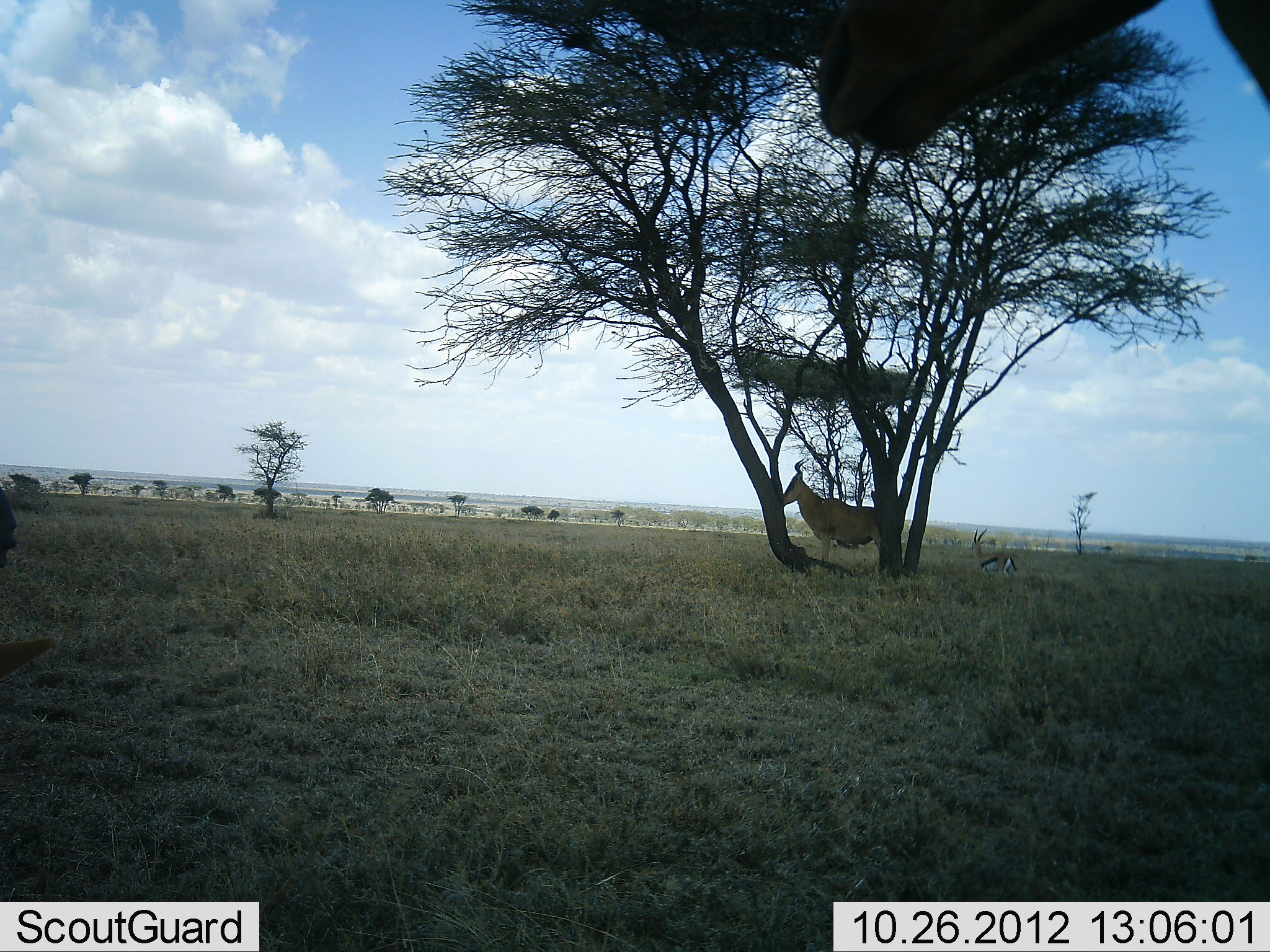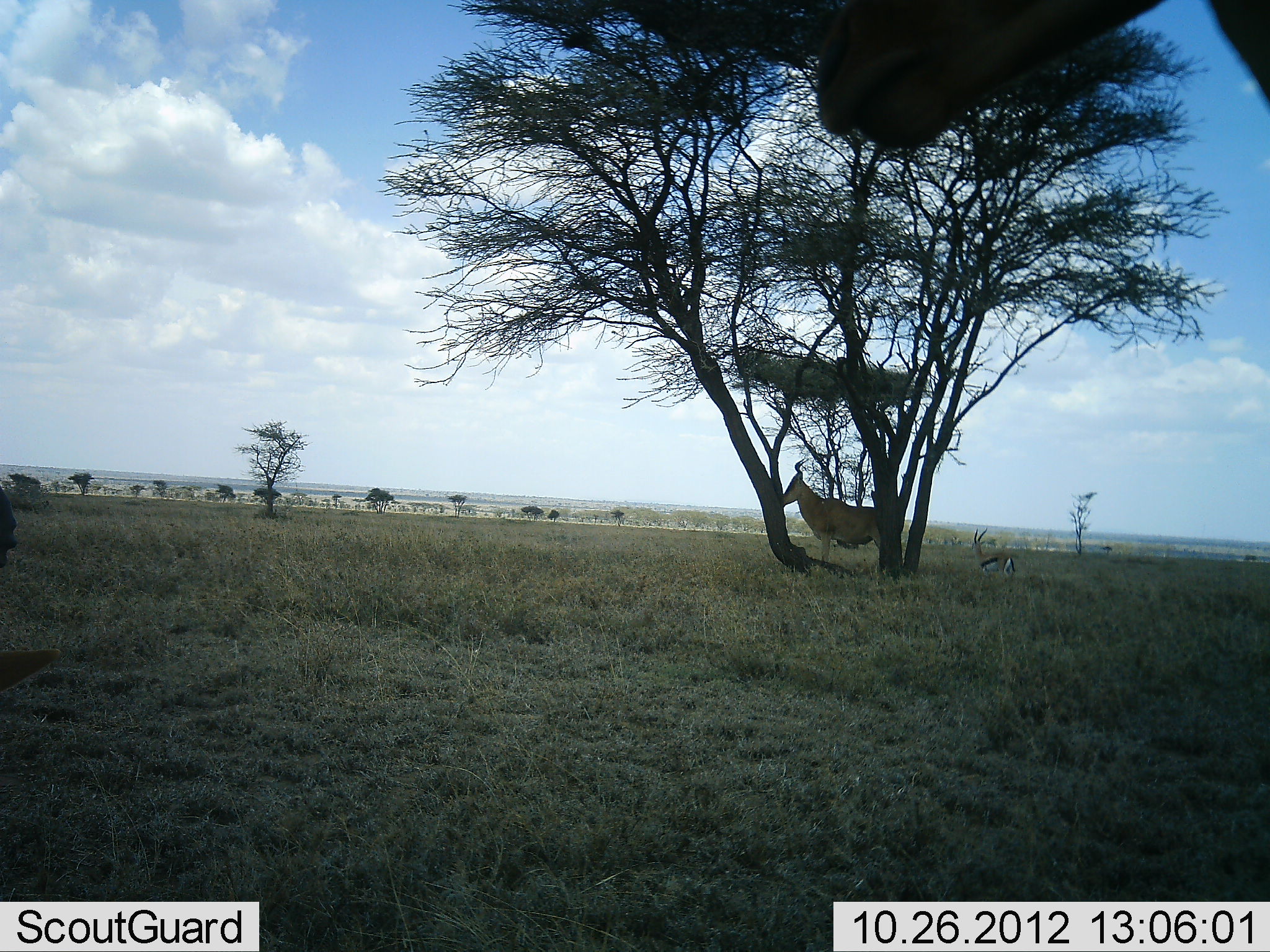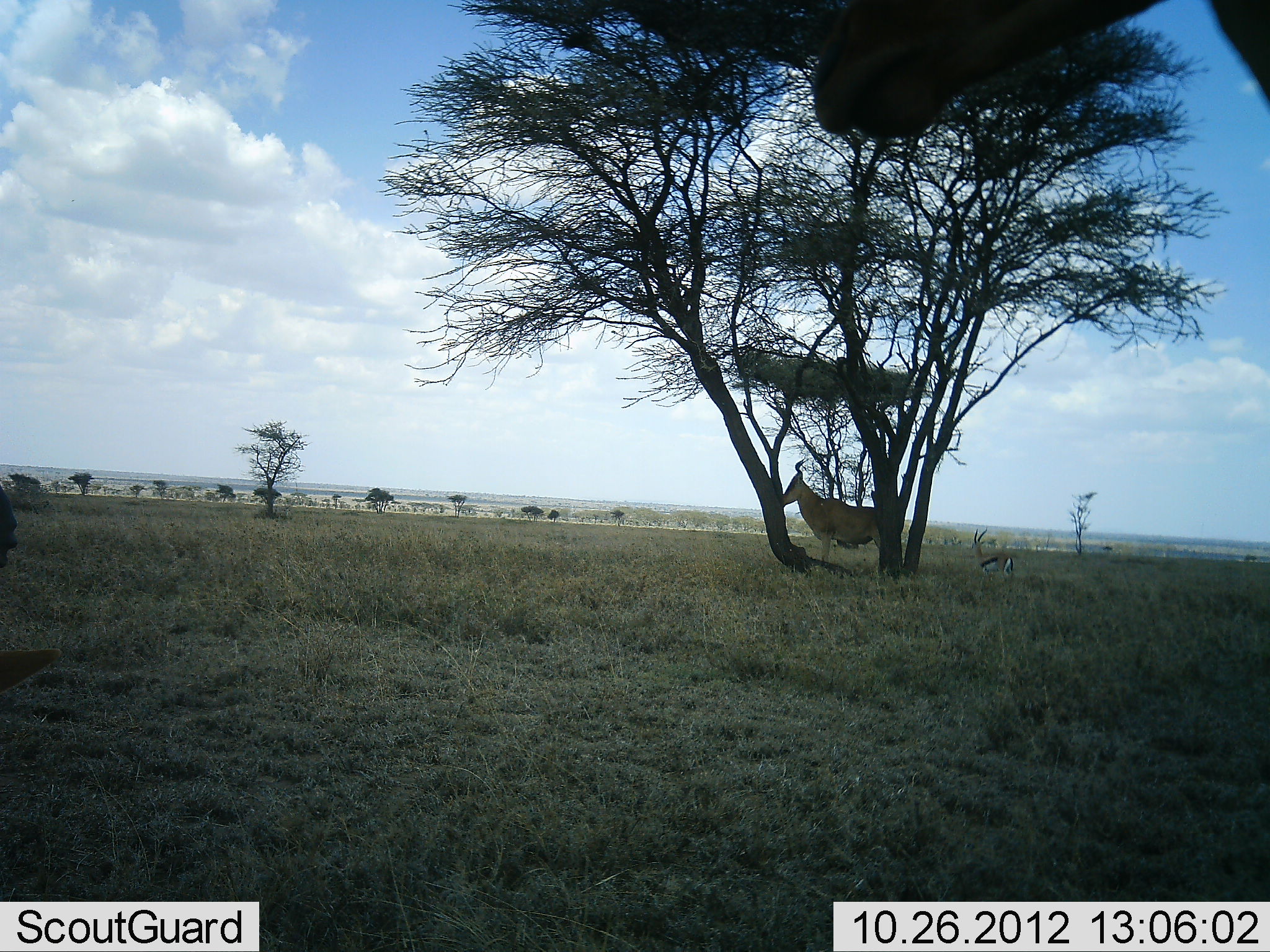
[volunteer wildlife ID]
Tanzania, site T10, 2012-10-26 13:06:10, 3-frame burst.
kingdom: Animalia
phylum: Chordata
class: Mammalia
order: Artiodactyla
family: Bovidae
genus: Eudorcas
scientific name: Eudorcas thomsonii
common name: thomson's gazelle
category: gazellethomsons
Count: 1.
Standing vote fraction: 100%.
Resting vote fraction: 0%.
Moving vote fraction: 0%.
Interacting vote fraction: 0%.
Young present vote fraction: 0%.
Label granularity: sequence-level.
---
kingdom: Animalia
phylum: Chordata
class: Mammalia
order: Artiodactyla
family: Bovidae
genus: Alcelaphus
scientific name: Alcelaphus buselaphus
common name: hartebeest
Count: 1.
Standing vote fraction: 100%.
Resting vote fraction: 0%.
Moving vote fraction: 0%.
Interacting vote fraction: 0%.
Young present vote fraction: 0%.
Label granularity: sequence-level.